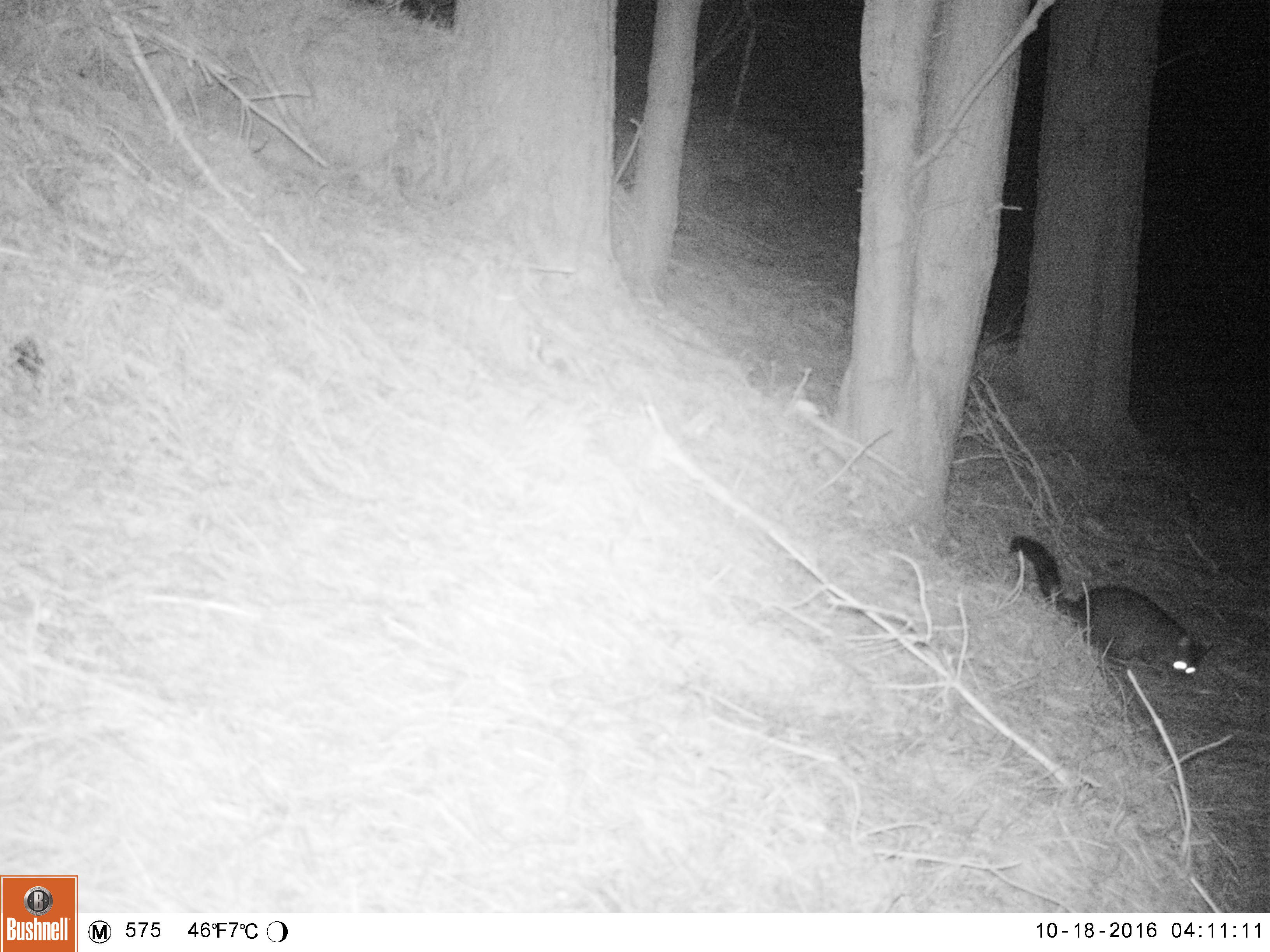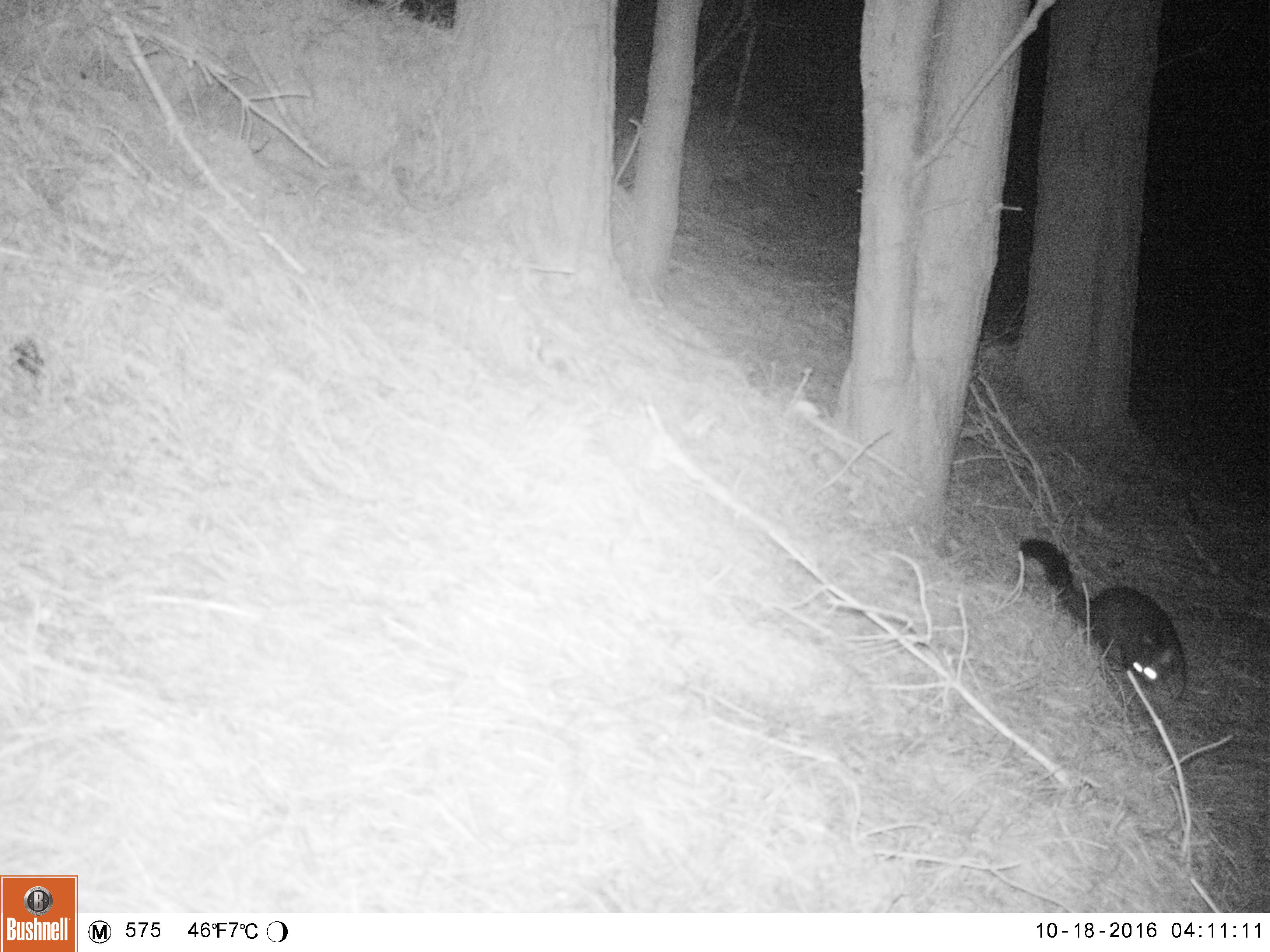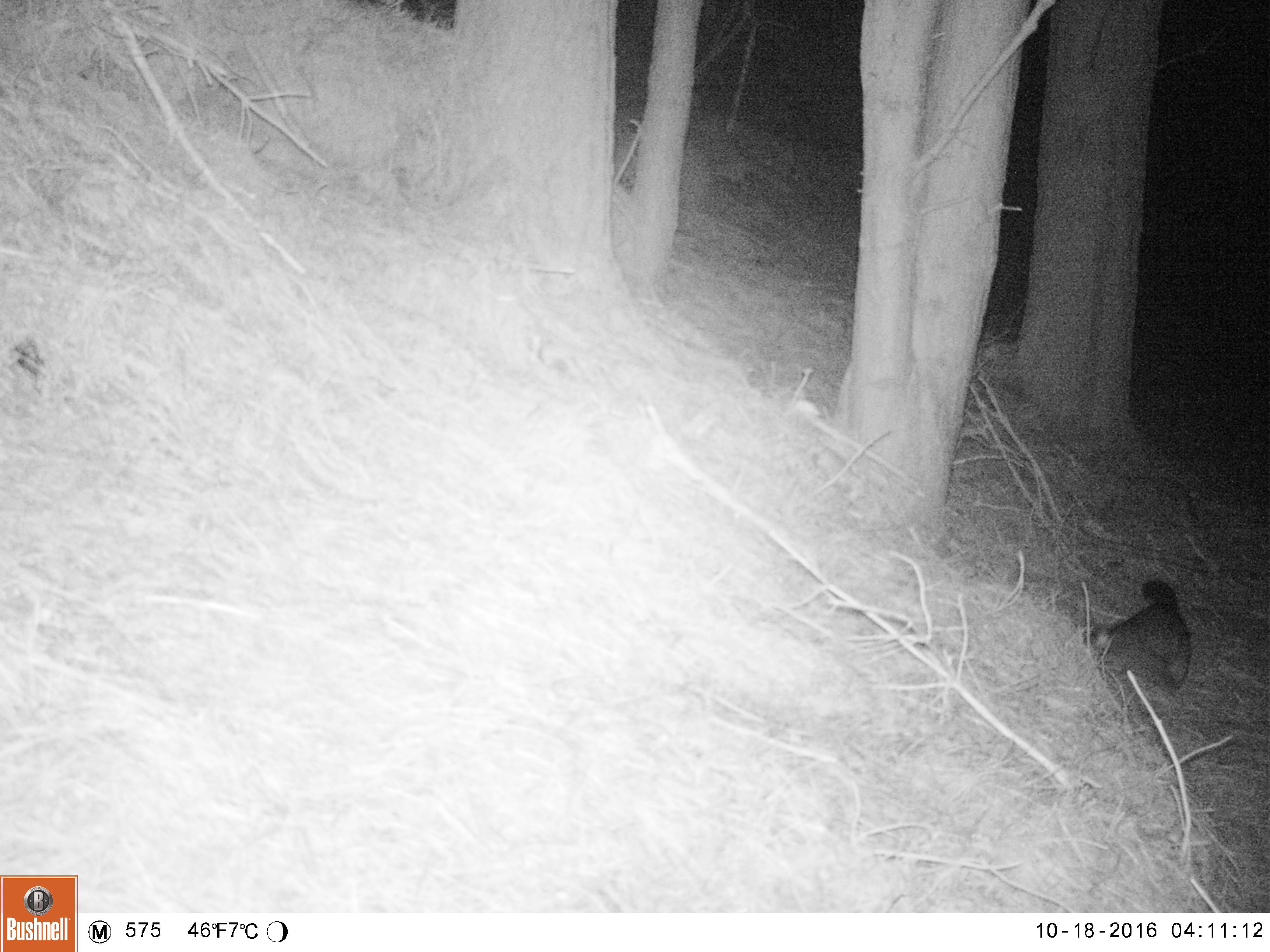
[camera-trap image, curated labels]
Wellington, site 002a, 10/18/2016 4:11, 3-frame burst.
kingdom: Animalia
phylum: Chordata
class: Mammalia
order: Didelphimorphia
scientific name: Didelphimorphia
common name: possum